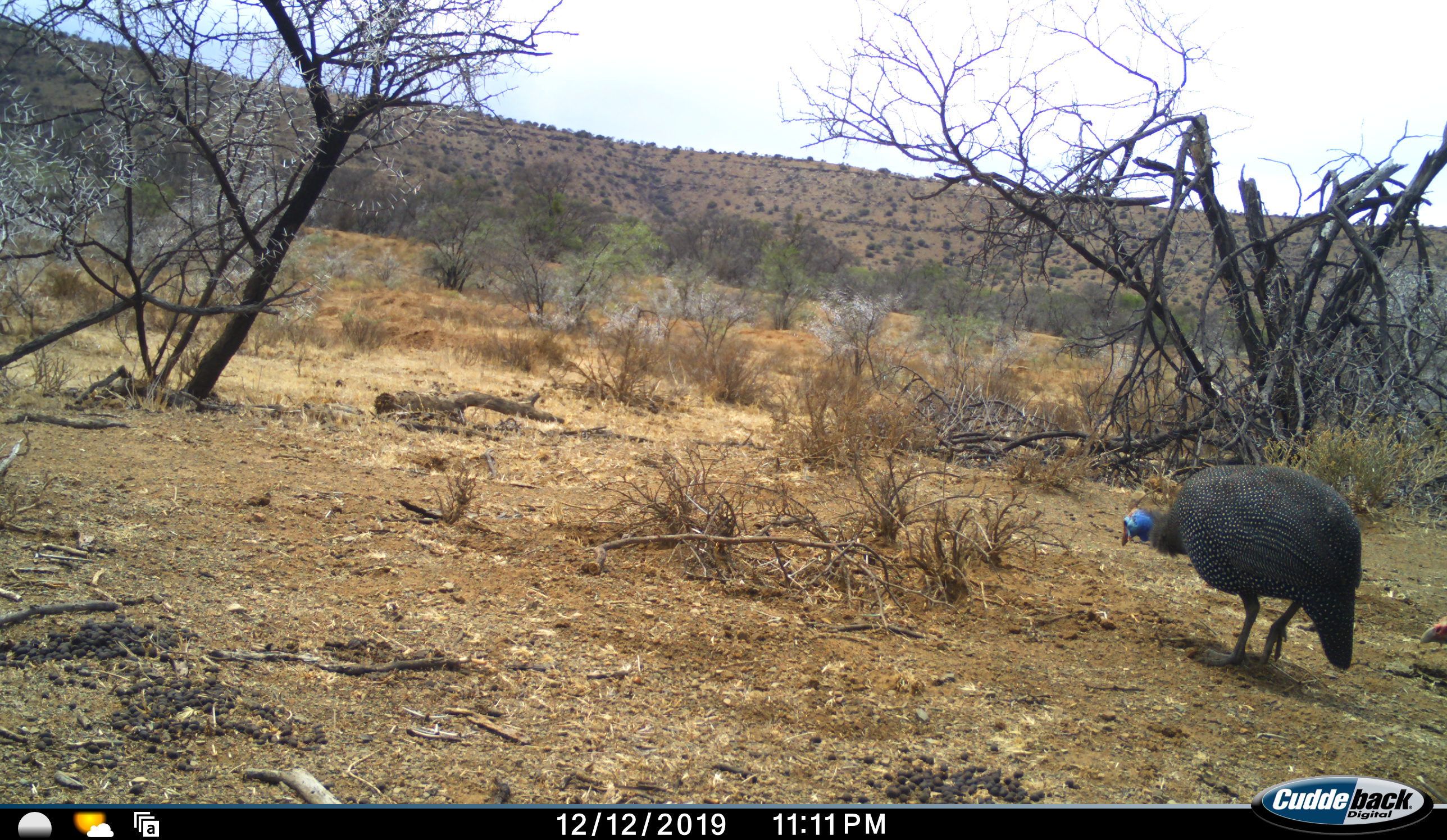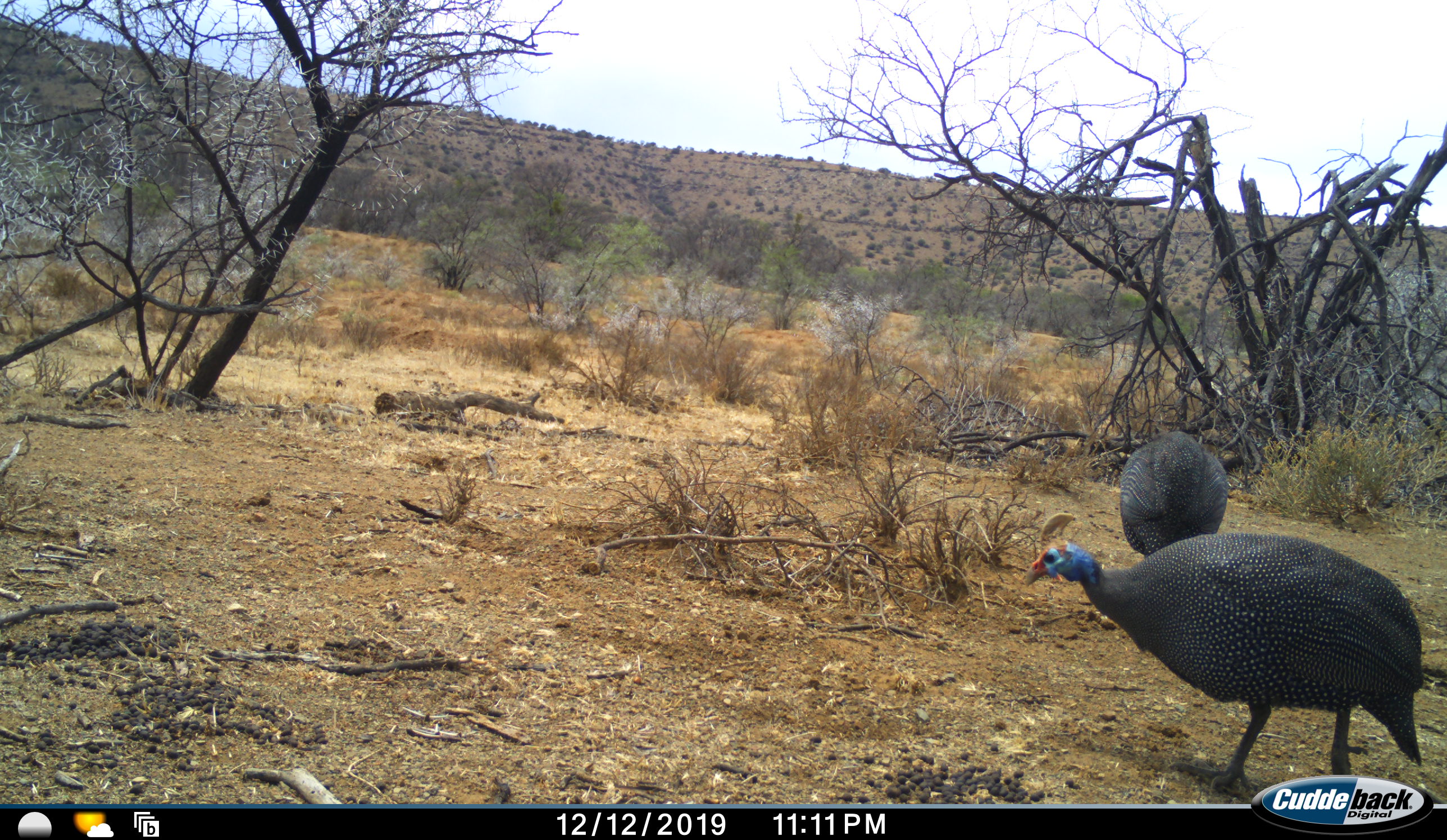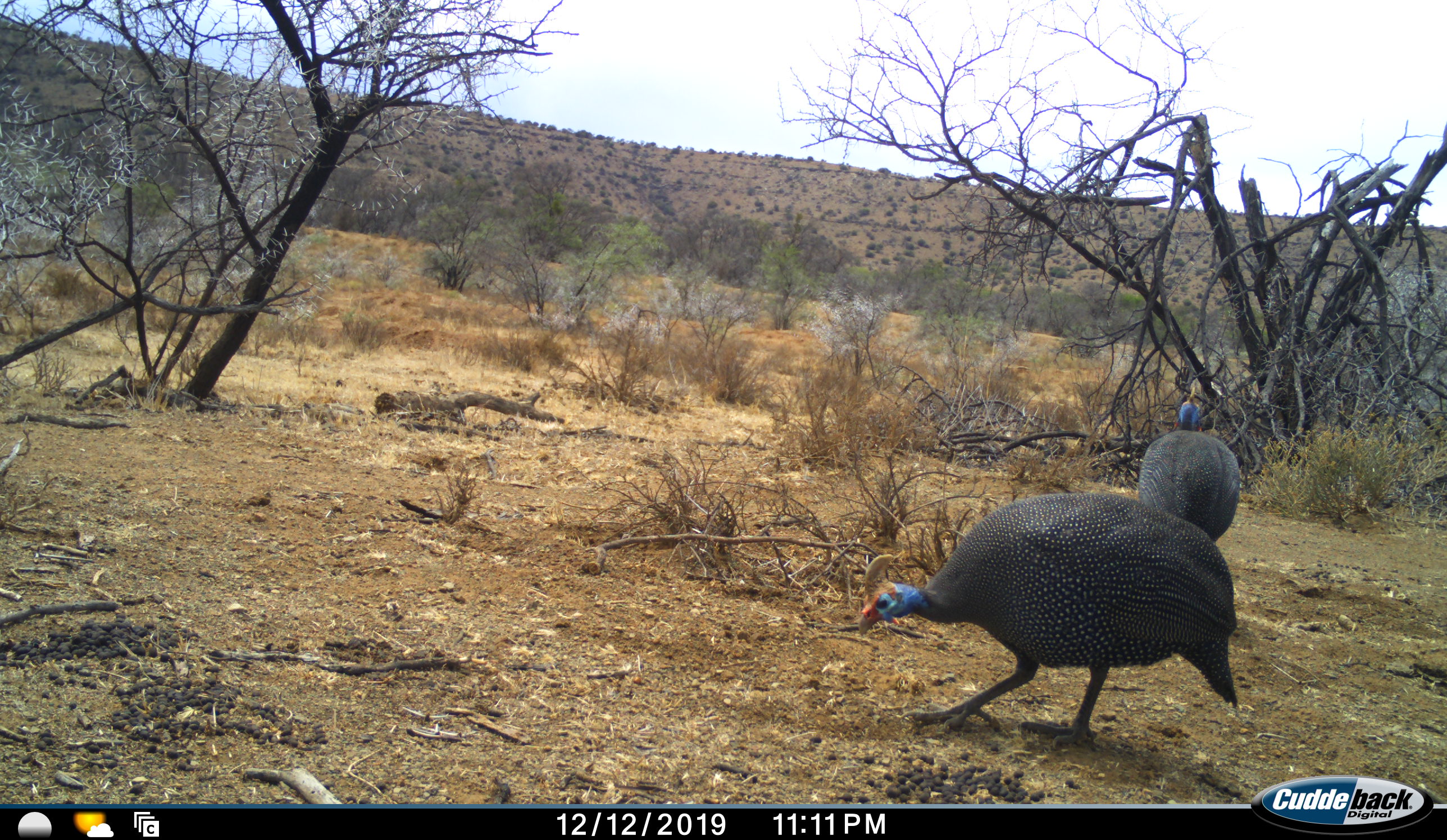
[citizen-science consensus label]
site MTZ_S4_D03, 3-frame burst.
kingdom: Animalia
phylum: Chordata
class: Aves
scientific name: Aves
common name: bird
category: birdother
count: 2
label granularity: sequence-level